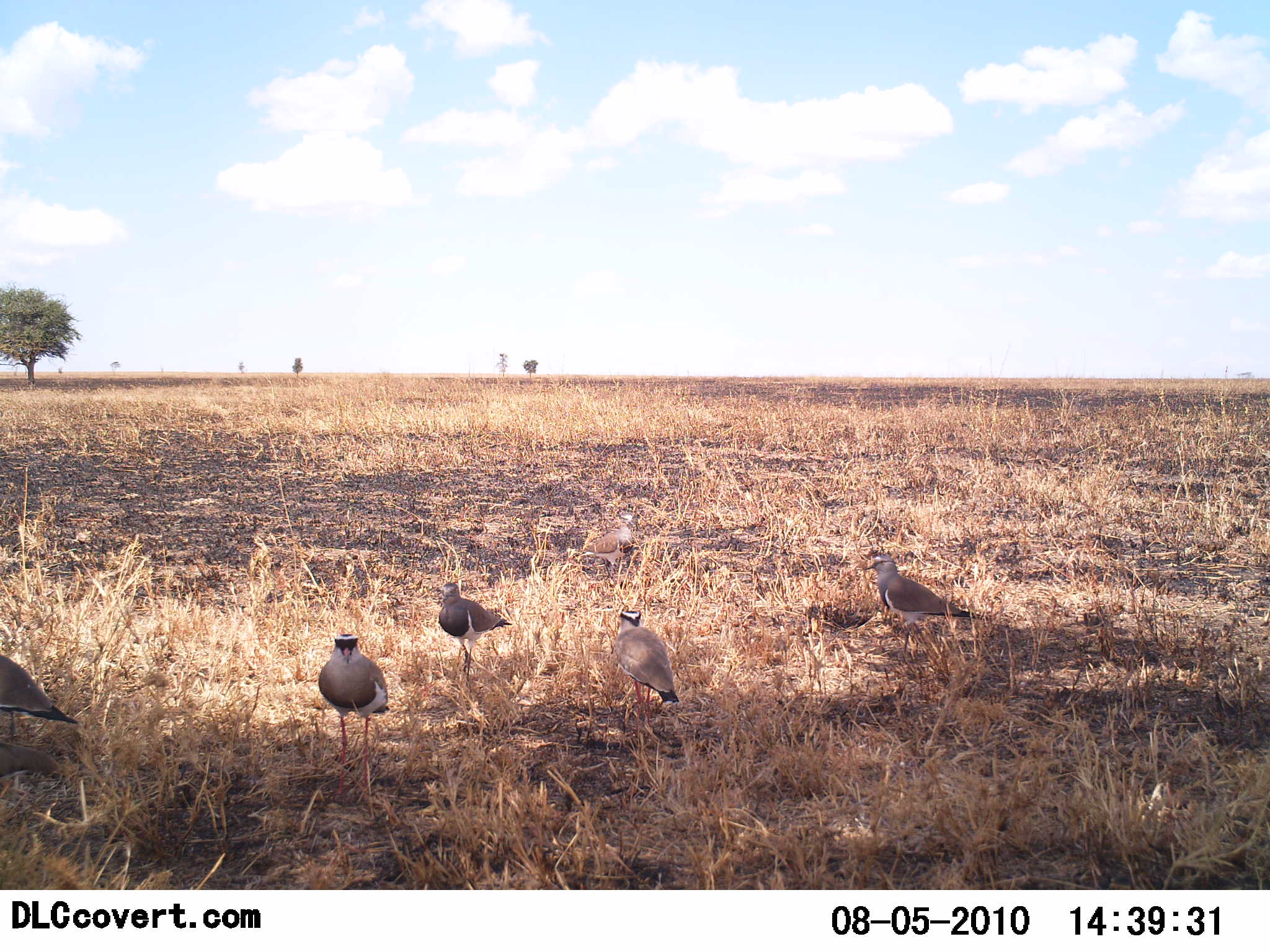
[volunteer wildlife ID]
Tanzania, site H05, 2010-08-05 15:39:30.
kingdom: Animalia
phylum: Chordata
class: Aves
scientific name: Aves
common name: bird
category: otherbird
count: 5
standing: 79%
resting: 14%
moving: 7%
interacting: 0%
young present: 0%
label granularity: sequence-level